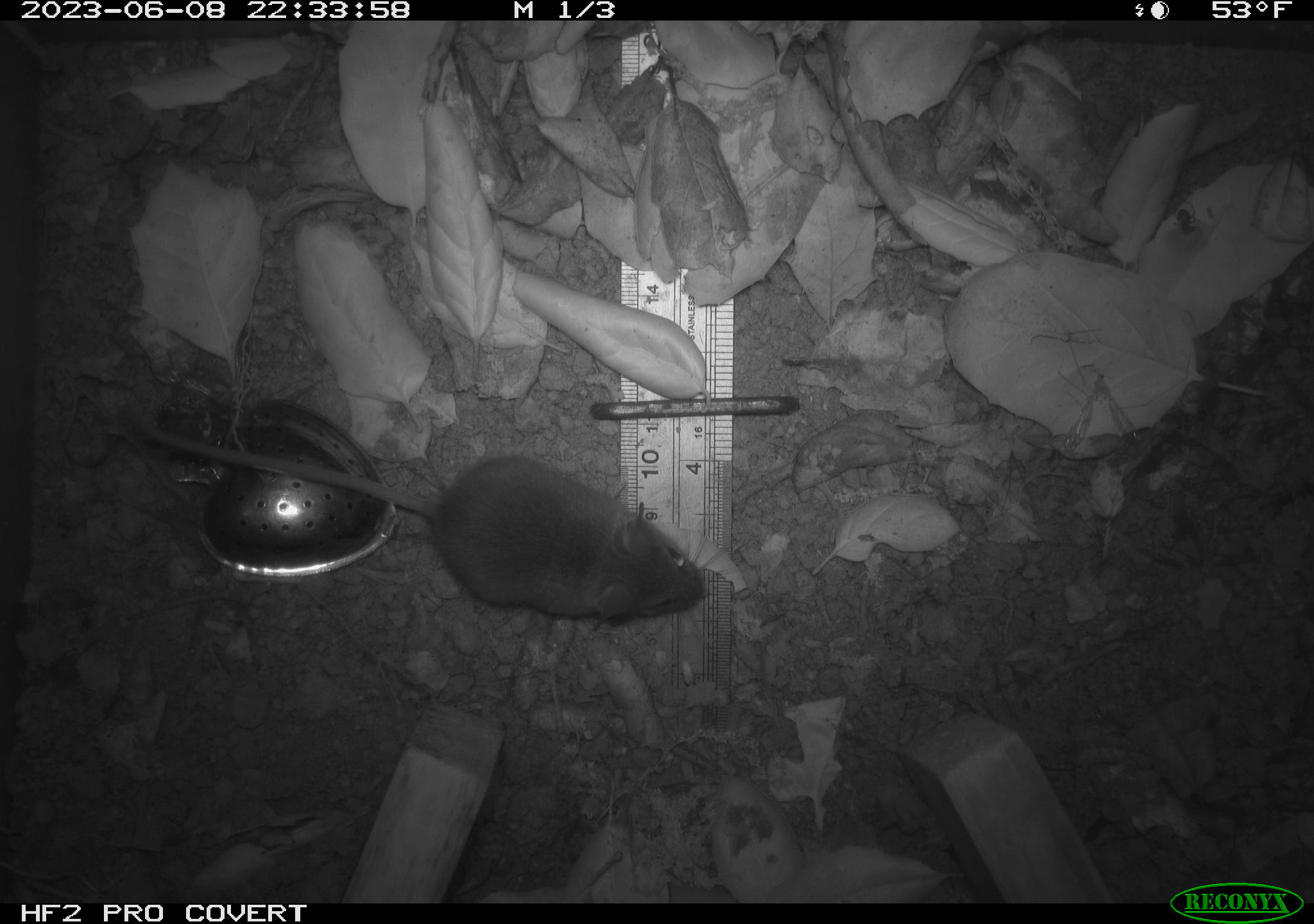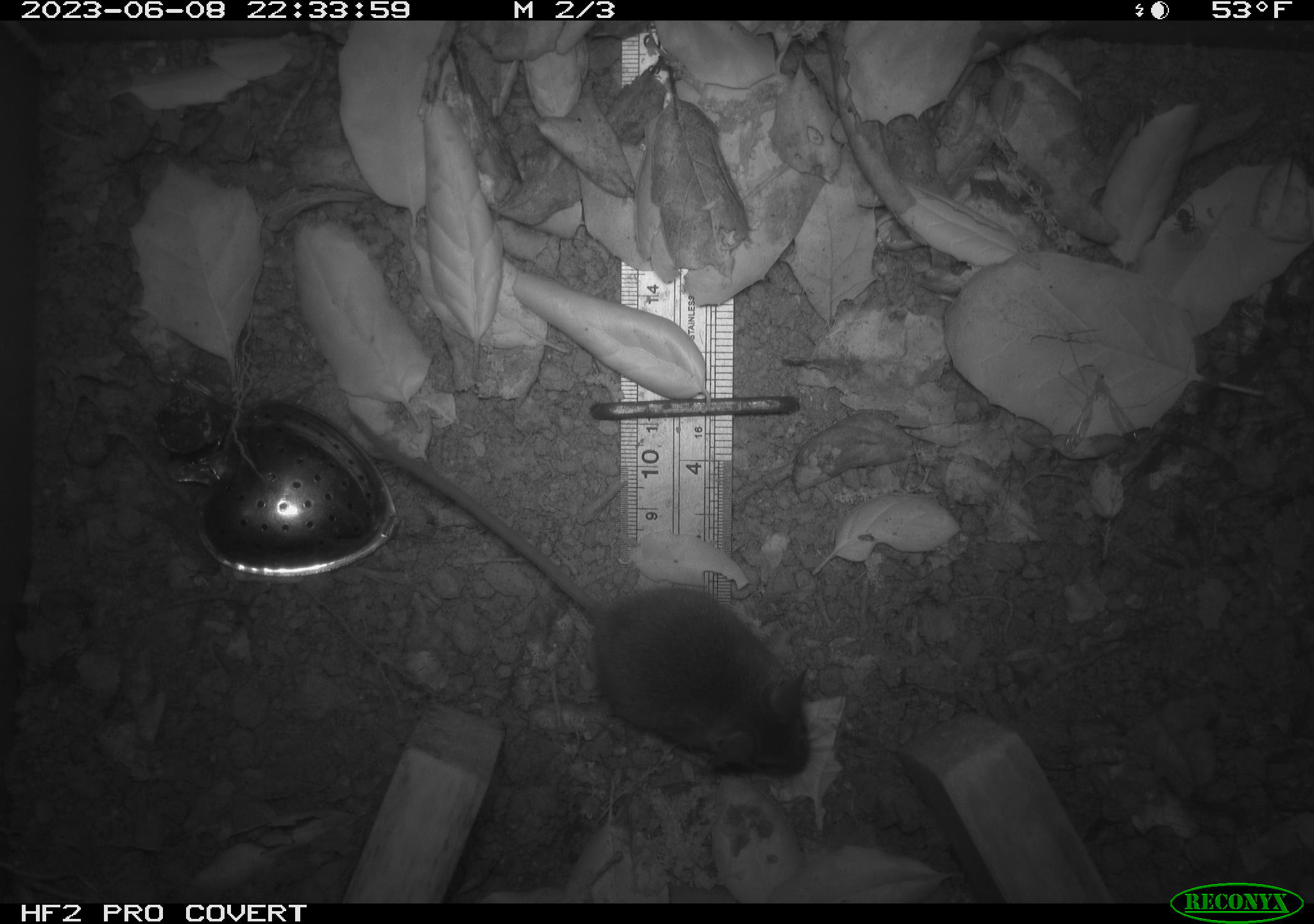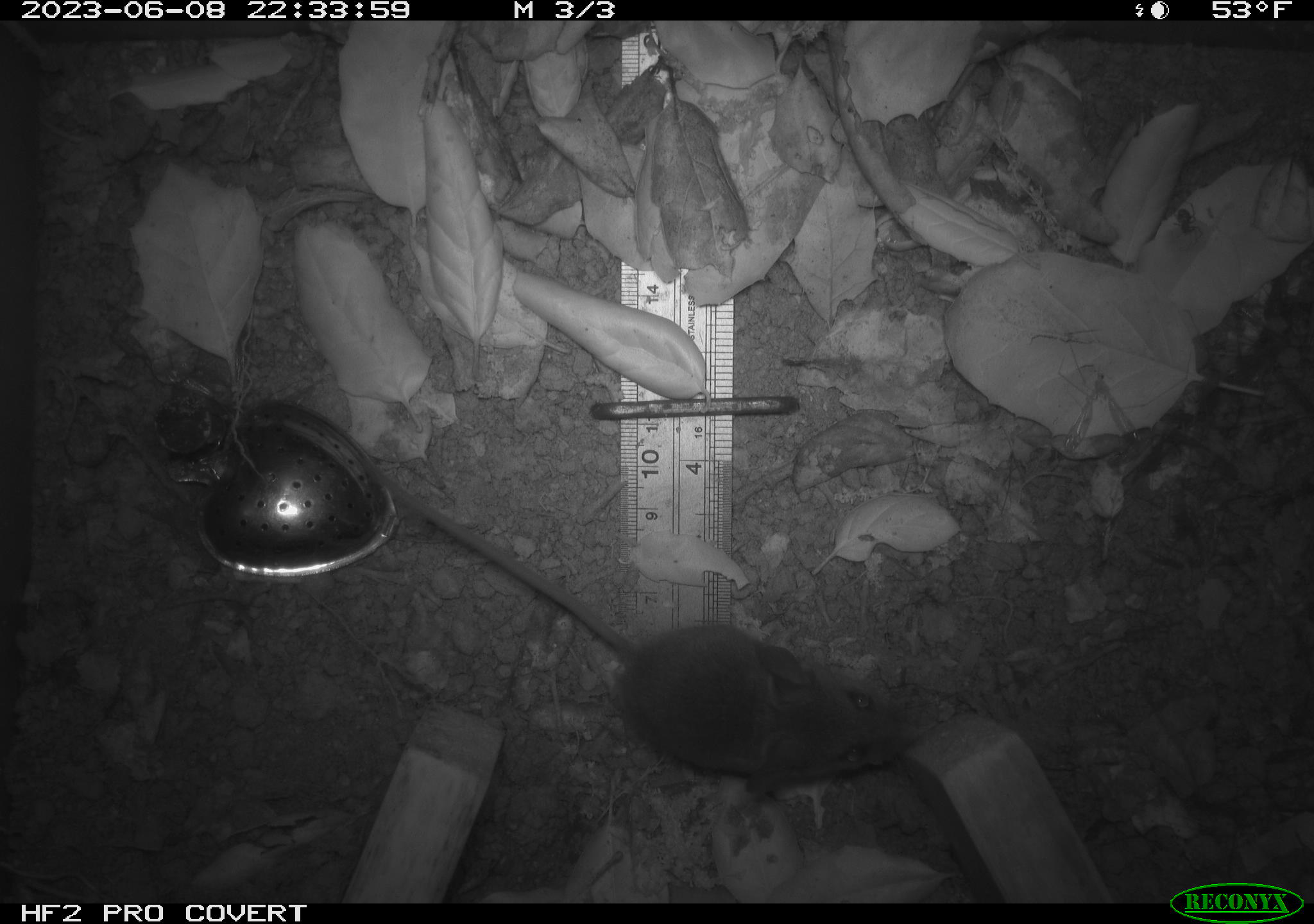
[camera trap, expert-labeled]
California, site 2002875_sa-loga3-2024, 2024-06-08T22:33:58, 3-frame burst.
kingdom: Animalia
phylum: Chordata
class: Mammalia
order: Rodentia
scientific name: Rodentia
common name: rodent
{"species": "rodent (Rodentia)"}